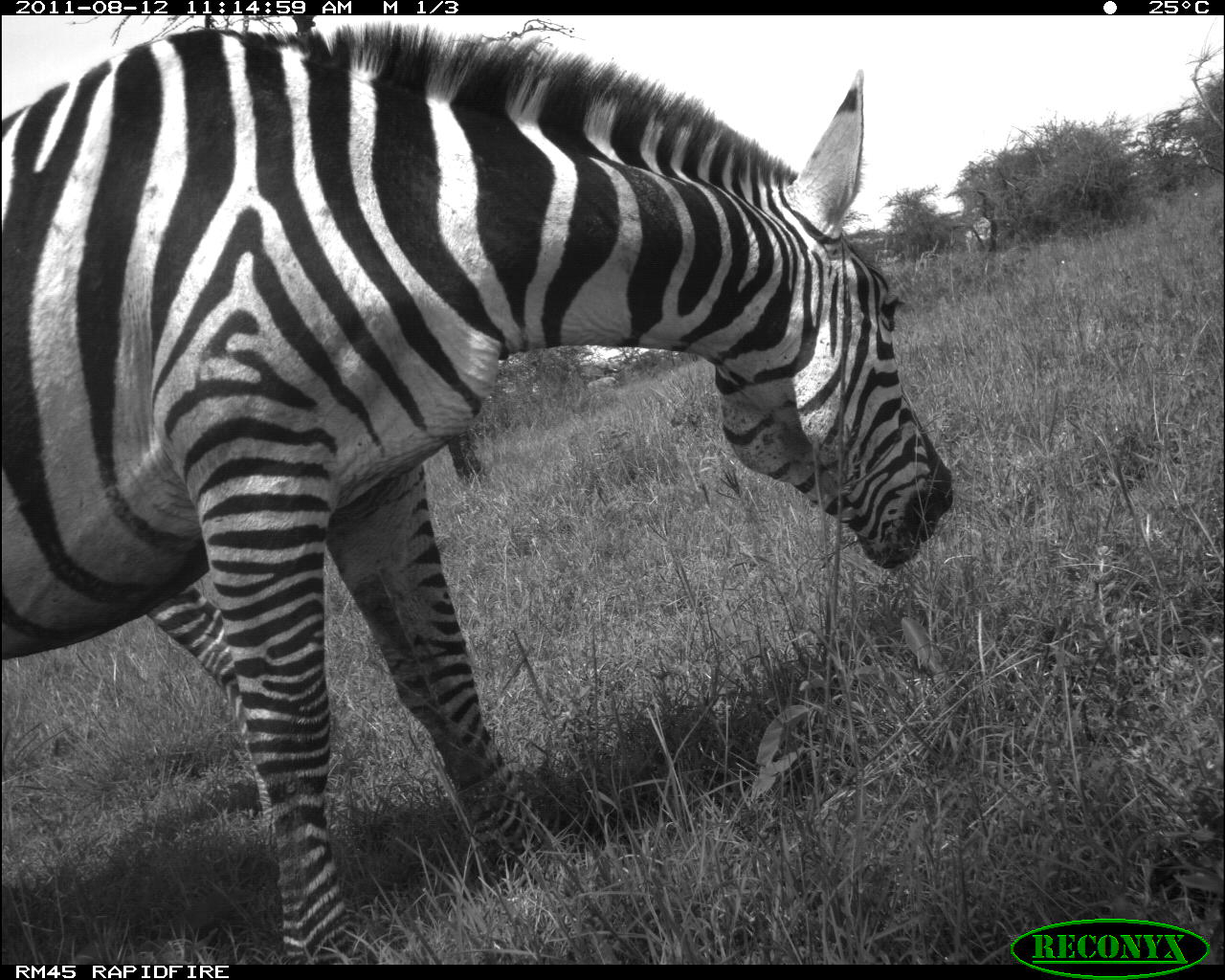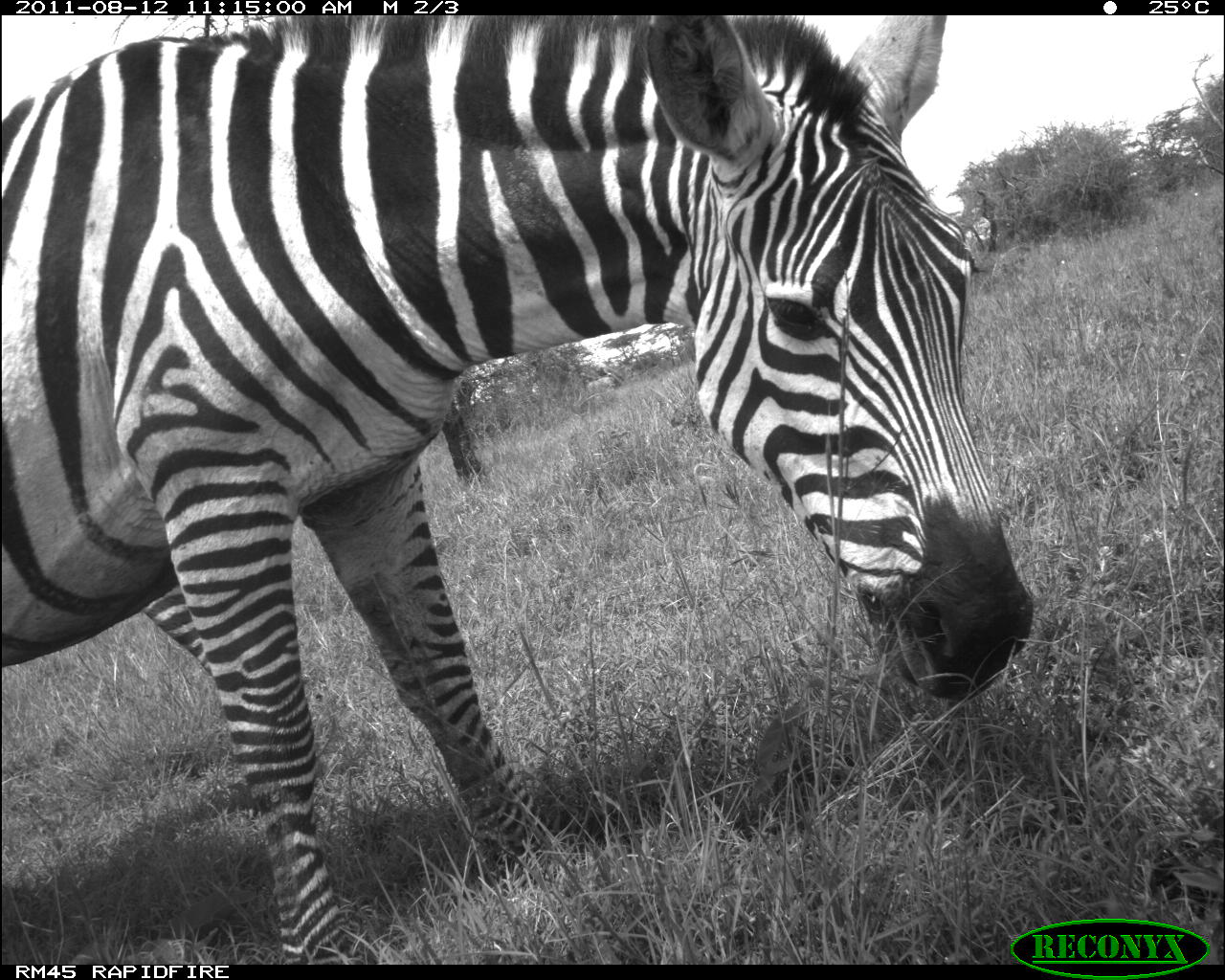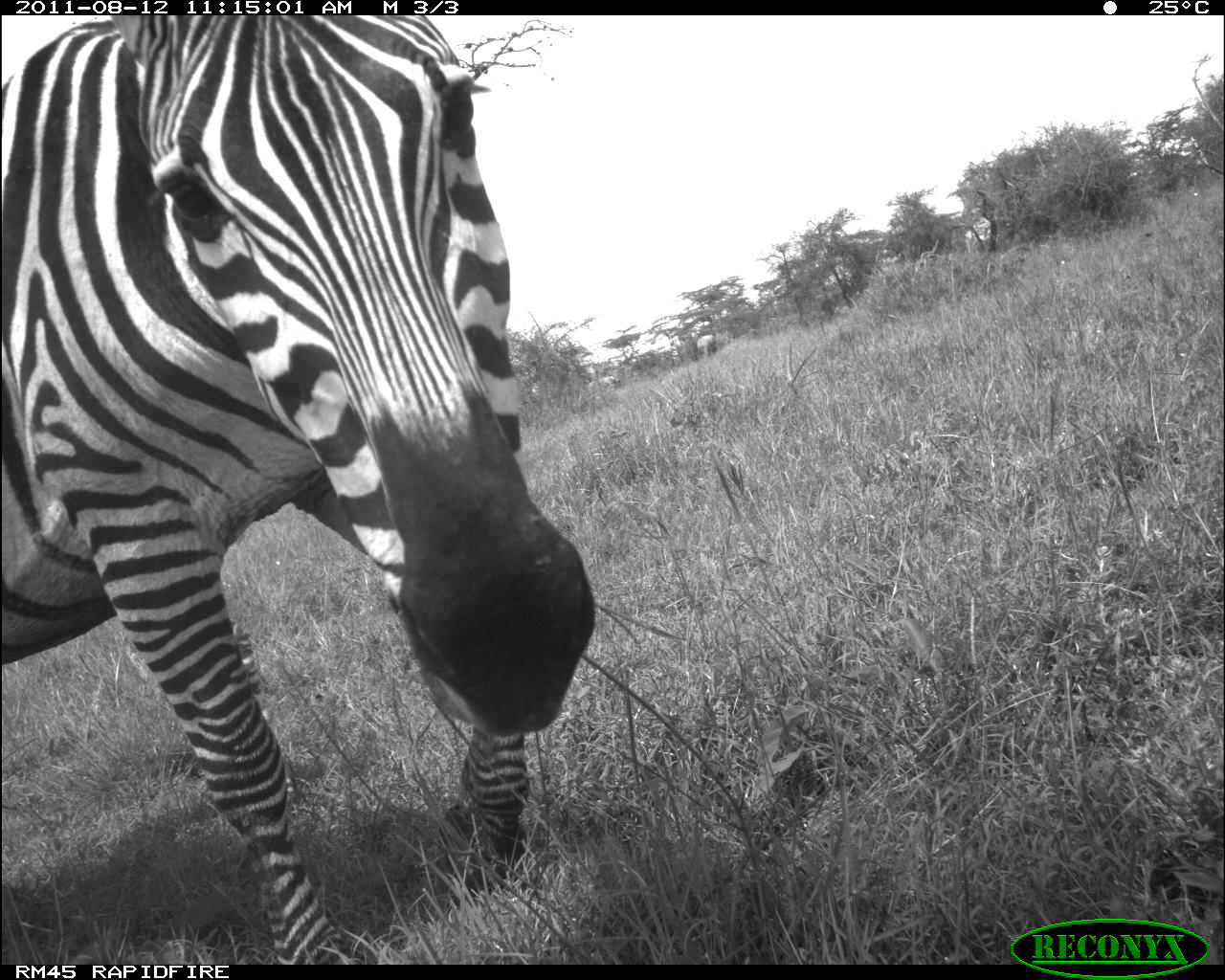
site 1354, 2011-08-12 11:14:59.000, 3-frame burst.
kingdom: Animalia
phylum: Chordata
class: Mammalia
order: Perissodactyla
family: Equidae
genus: Equus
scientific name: Equus quagga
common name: plains zebra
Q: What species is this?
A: Equus quagga (plains zebra).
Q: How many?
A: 2.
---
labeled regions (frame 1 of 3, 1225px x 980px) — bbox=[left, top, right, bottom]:
equus quagga: bbox=[0, 25, 954, 964]